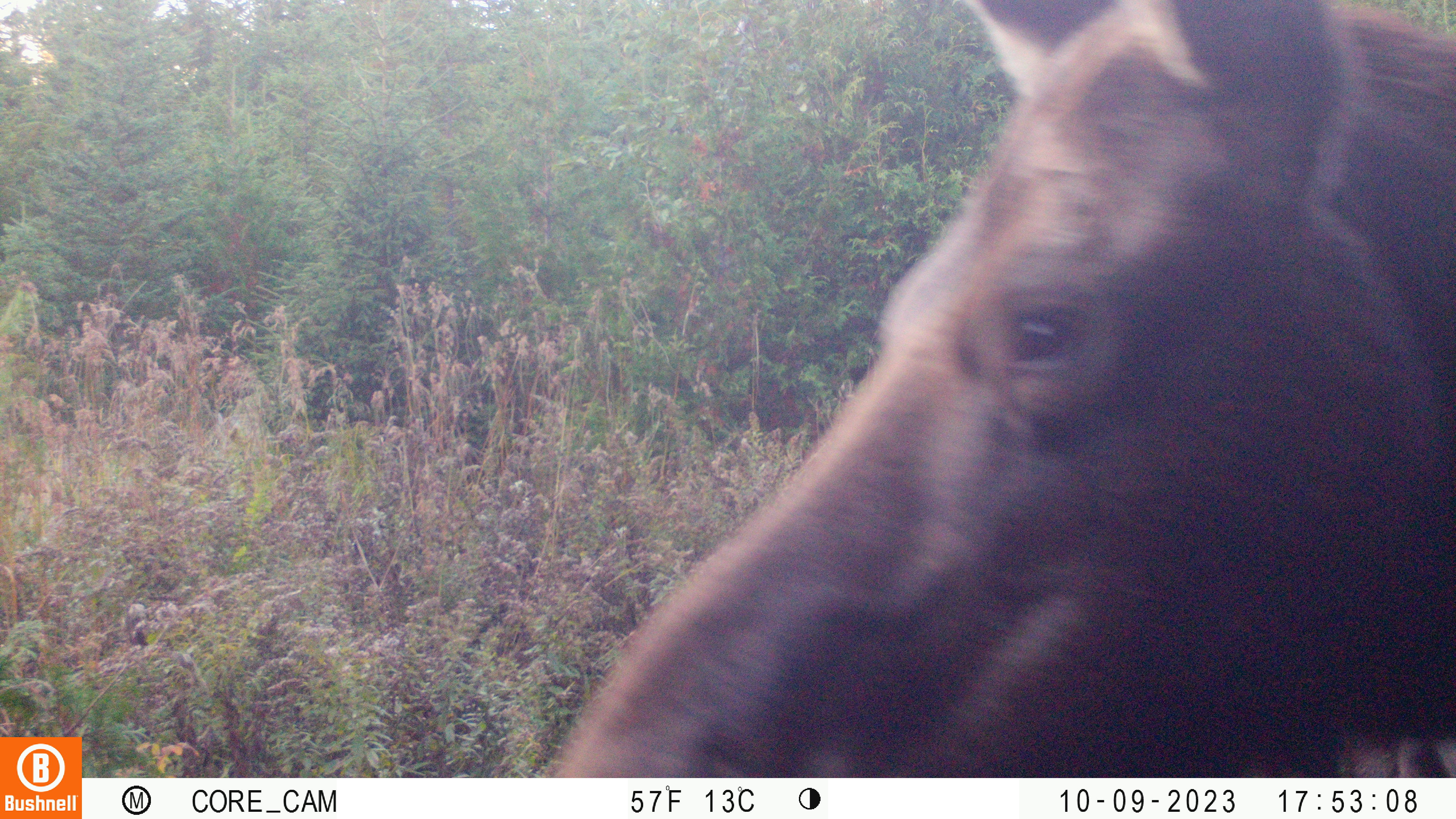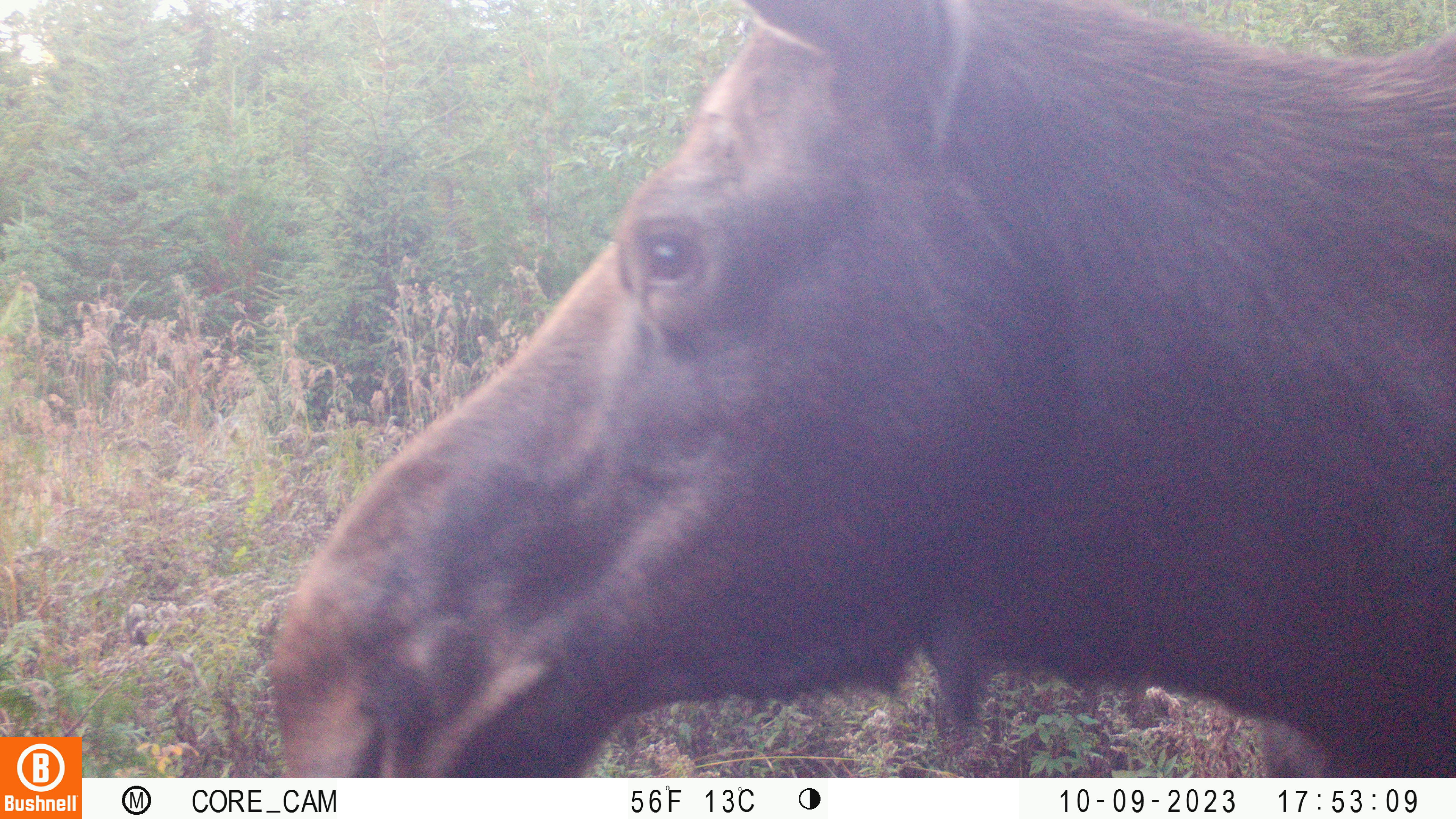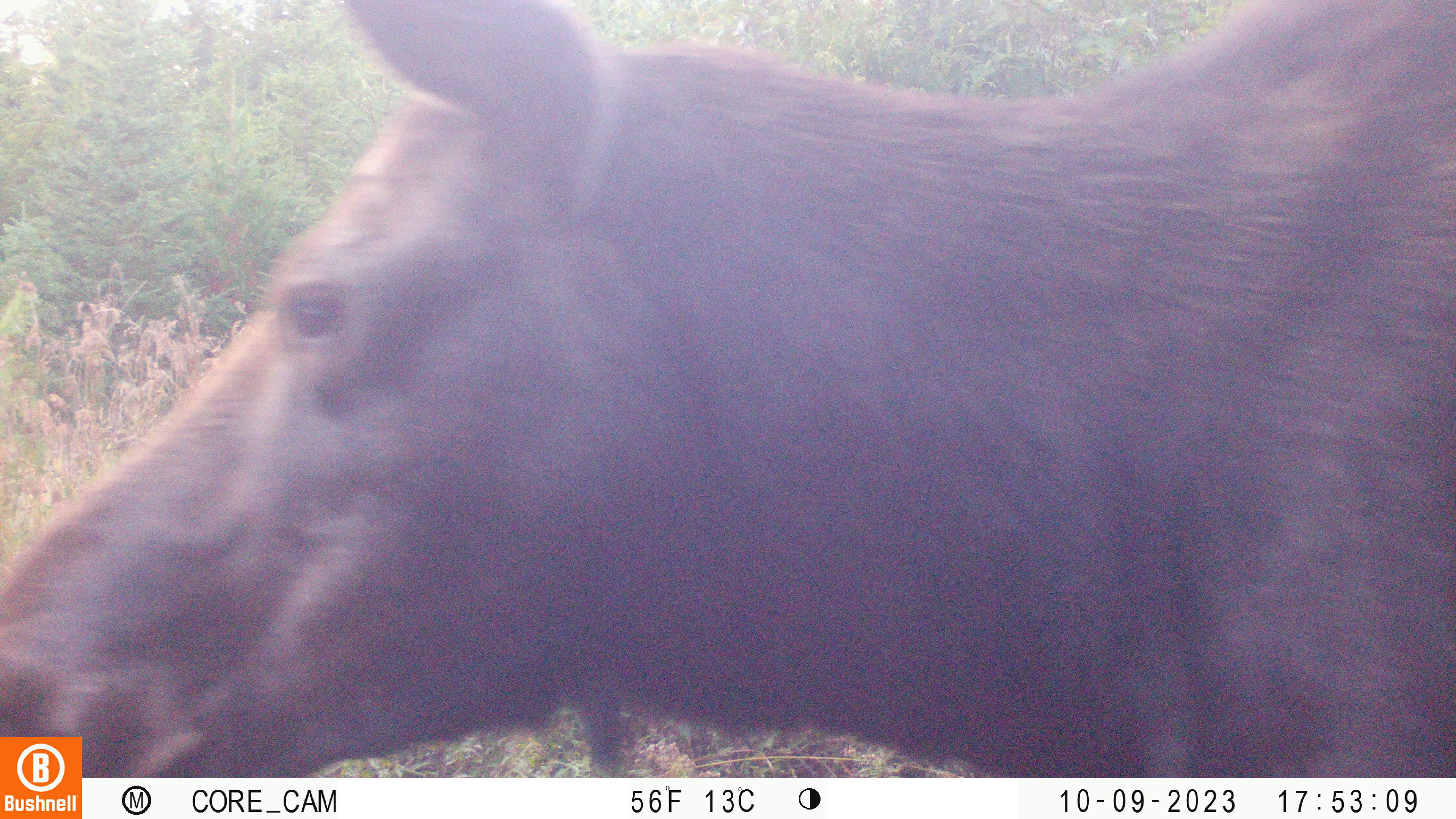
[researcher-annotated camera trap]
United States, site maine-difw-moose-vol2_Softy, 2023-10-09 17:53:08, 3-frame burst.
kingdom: Animalia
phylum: Chordata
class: Mammalia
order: Artiodactyla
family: Cervidae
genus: Alces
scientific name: Alces alces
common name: moose